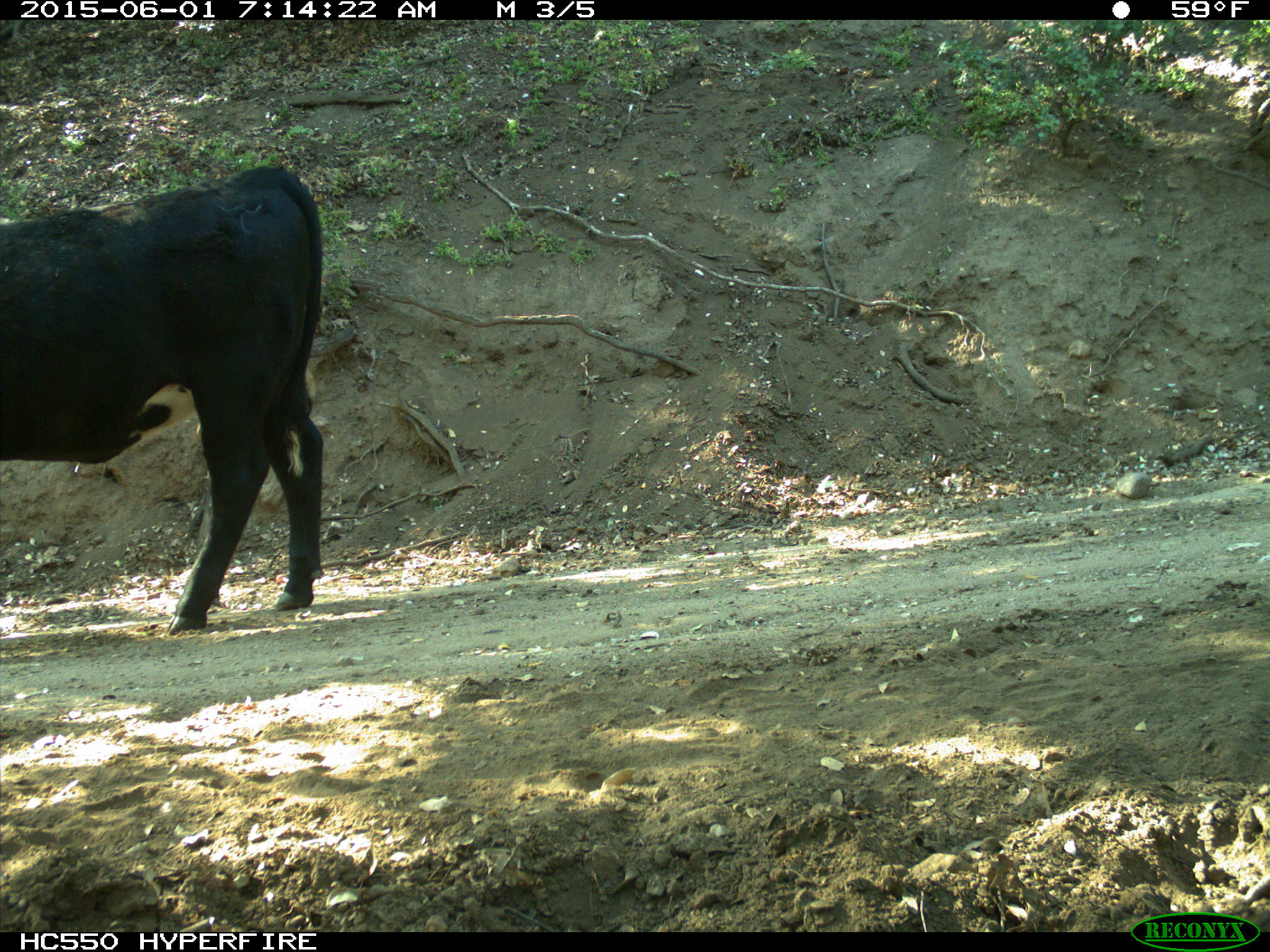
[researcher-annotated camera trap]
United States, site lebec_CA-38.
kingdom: Animalia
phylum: Chordata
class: Mammalia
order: Artiodactyla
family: Bovidae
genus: Bos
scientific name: Bos taurus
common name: domestic cow